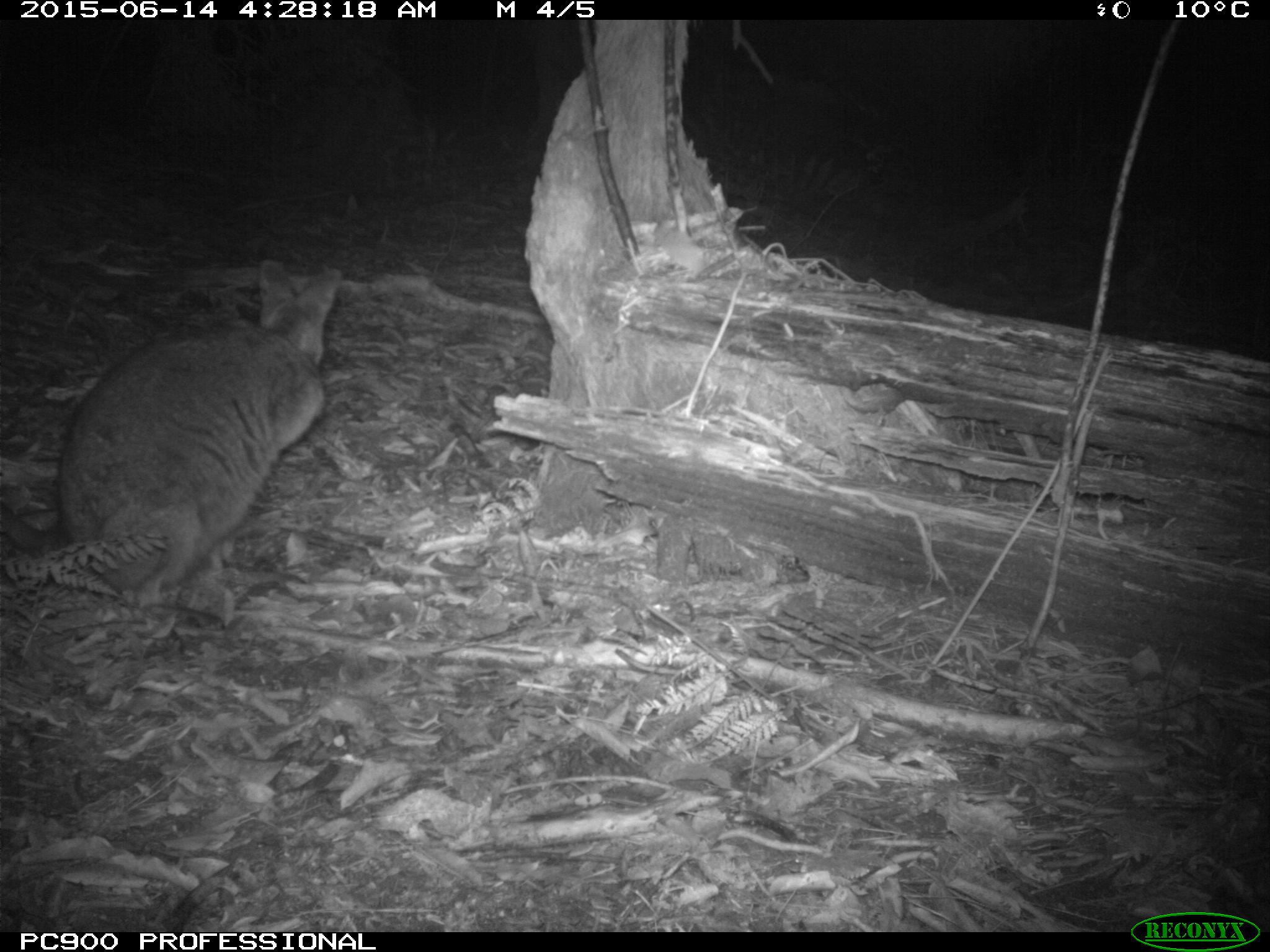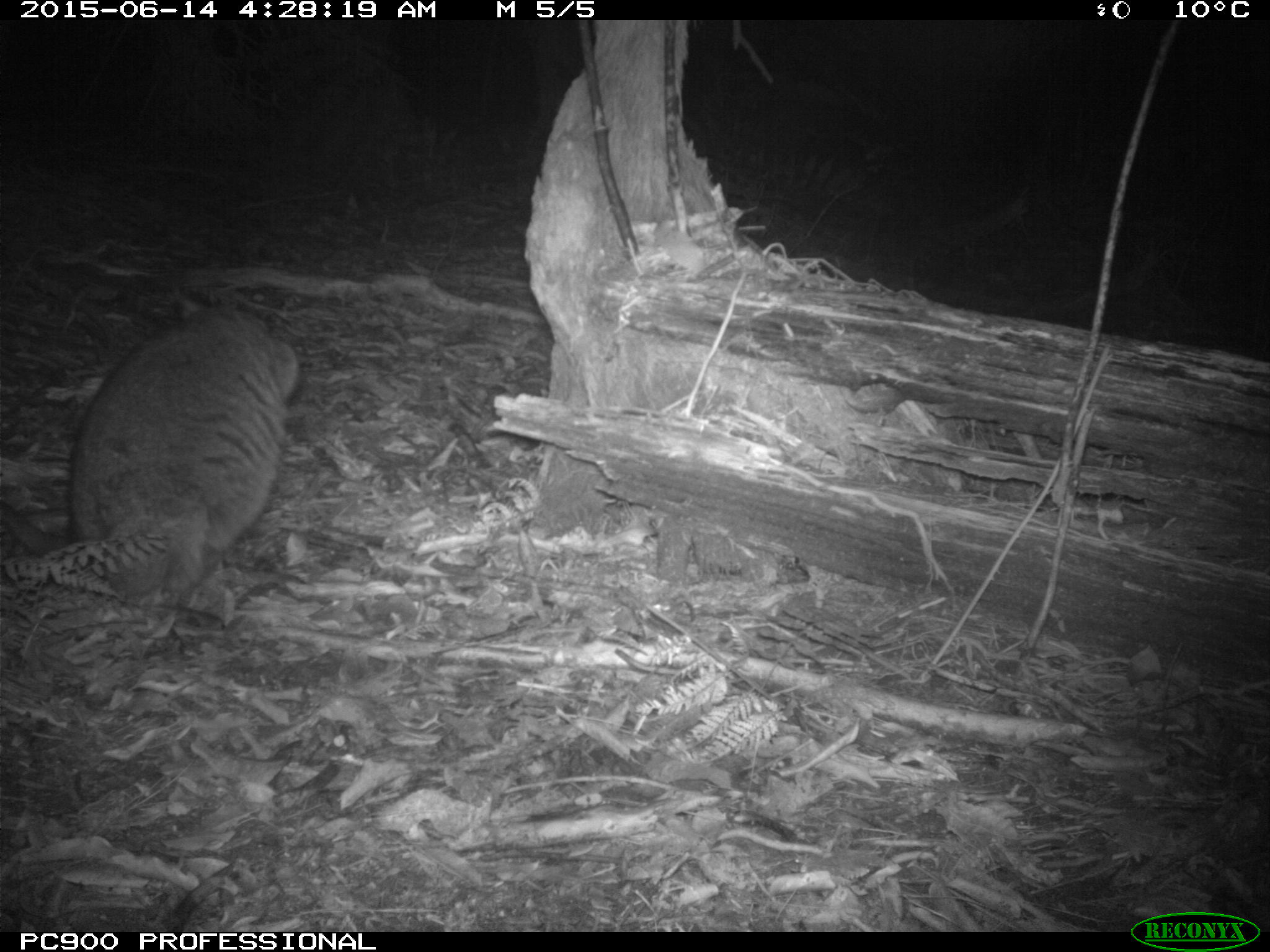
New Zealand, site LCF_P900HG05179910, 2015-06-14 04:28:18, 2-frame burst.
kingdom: Animalia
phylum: Chordata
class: Mammalia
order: Diprotodontia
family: Macropodidae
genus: Notamacropus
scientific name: Notamacropus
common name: wallaby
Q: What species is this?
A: Wallaby (Notamacropus).